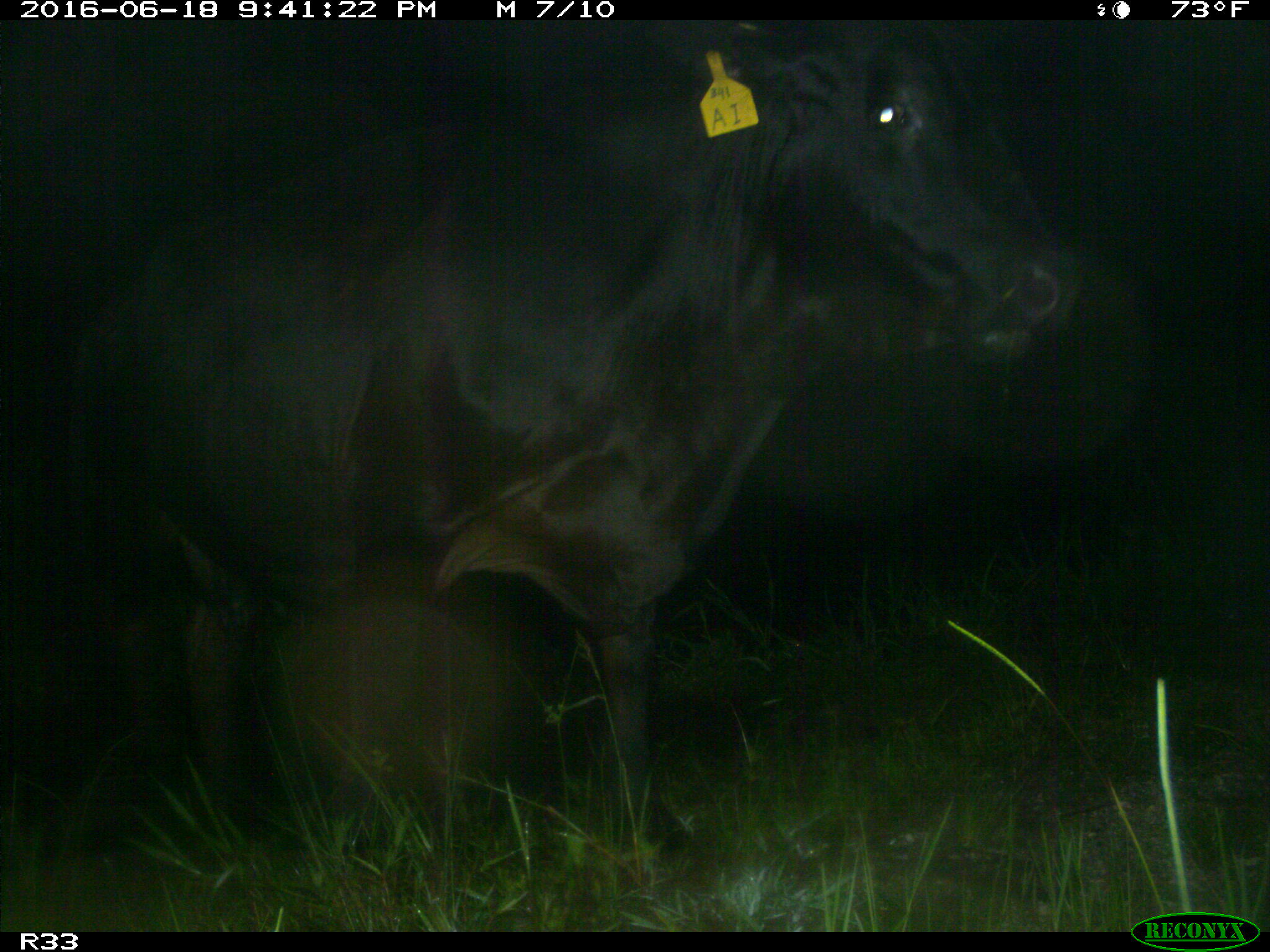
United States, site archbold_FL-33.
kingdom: Animalia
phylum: Chordata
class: Mammalia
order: Artiodactyla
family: Bovidae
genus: Bos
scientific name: Bos taurus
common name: domestic cow